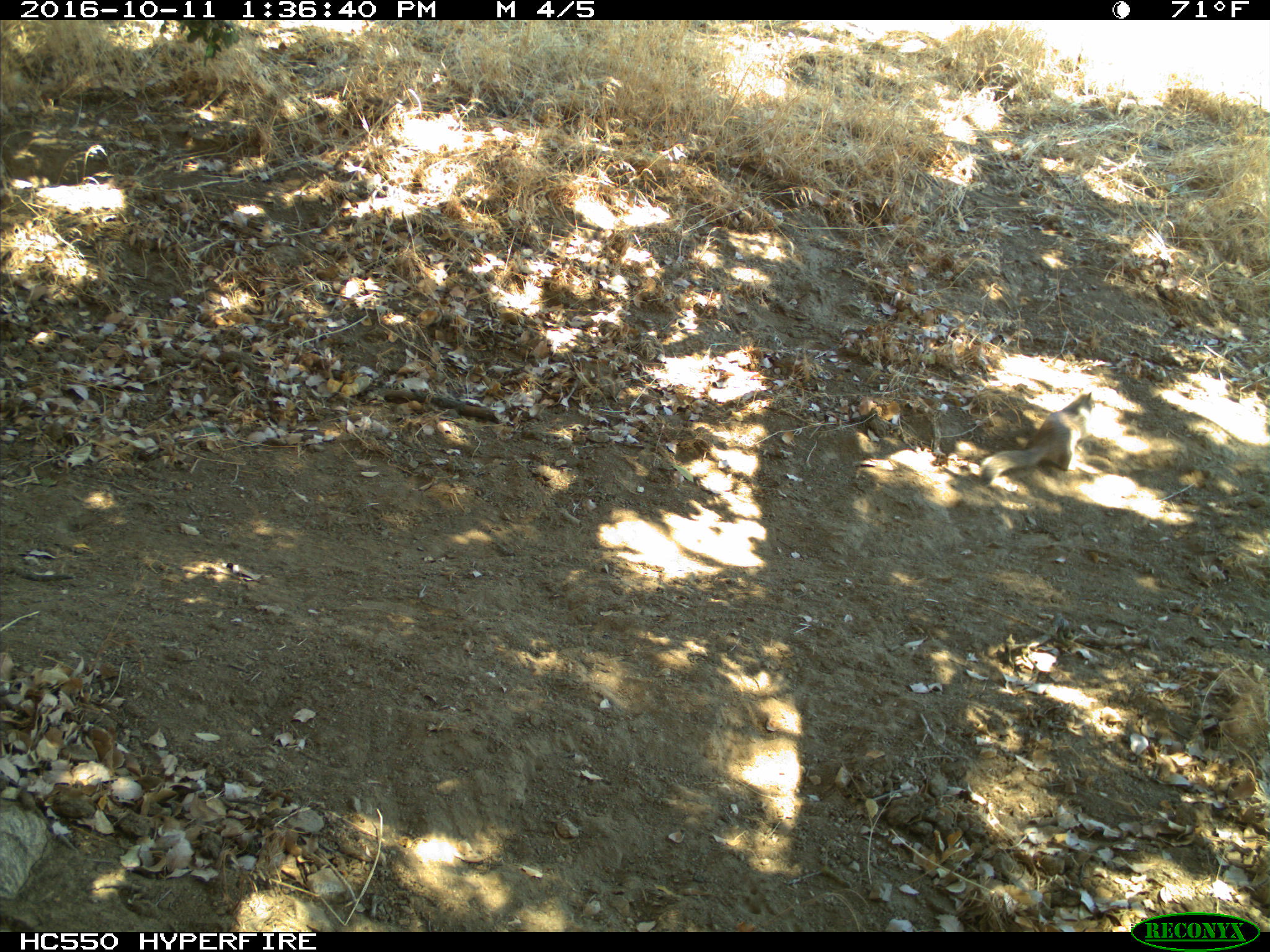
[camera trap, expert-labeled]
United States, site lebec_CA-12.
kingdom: Animalia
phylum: Chordata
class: Mammalia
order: Rodentia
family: Sciuridae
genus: Otospermophilus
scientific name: Otospermophilus beecheyi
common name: california ground squirrel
Otospermophilus beecheyi (california ground squirrel).